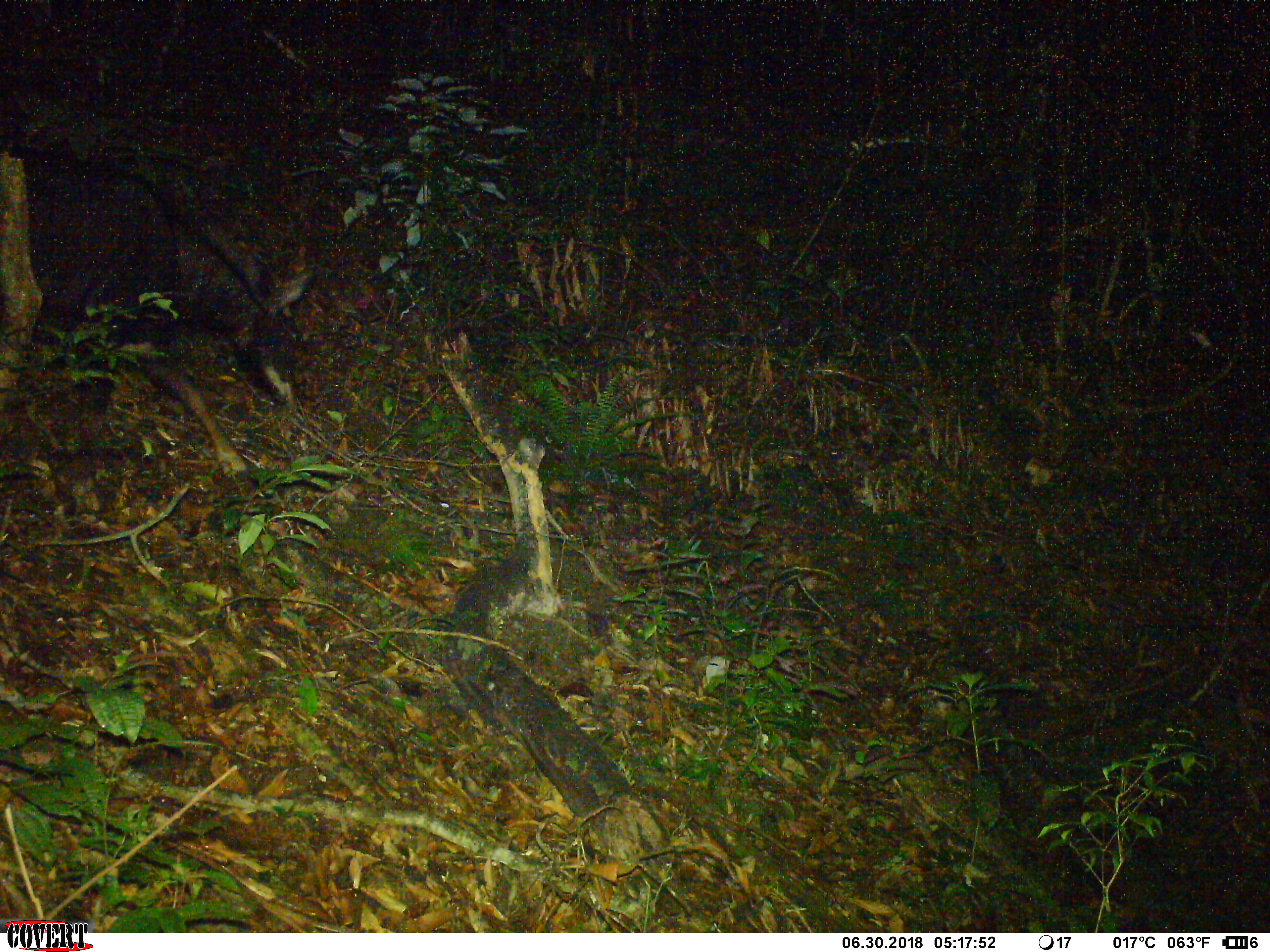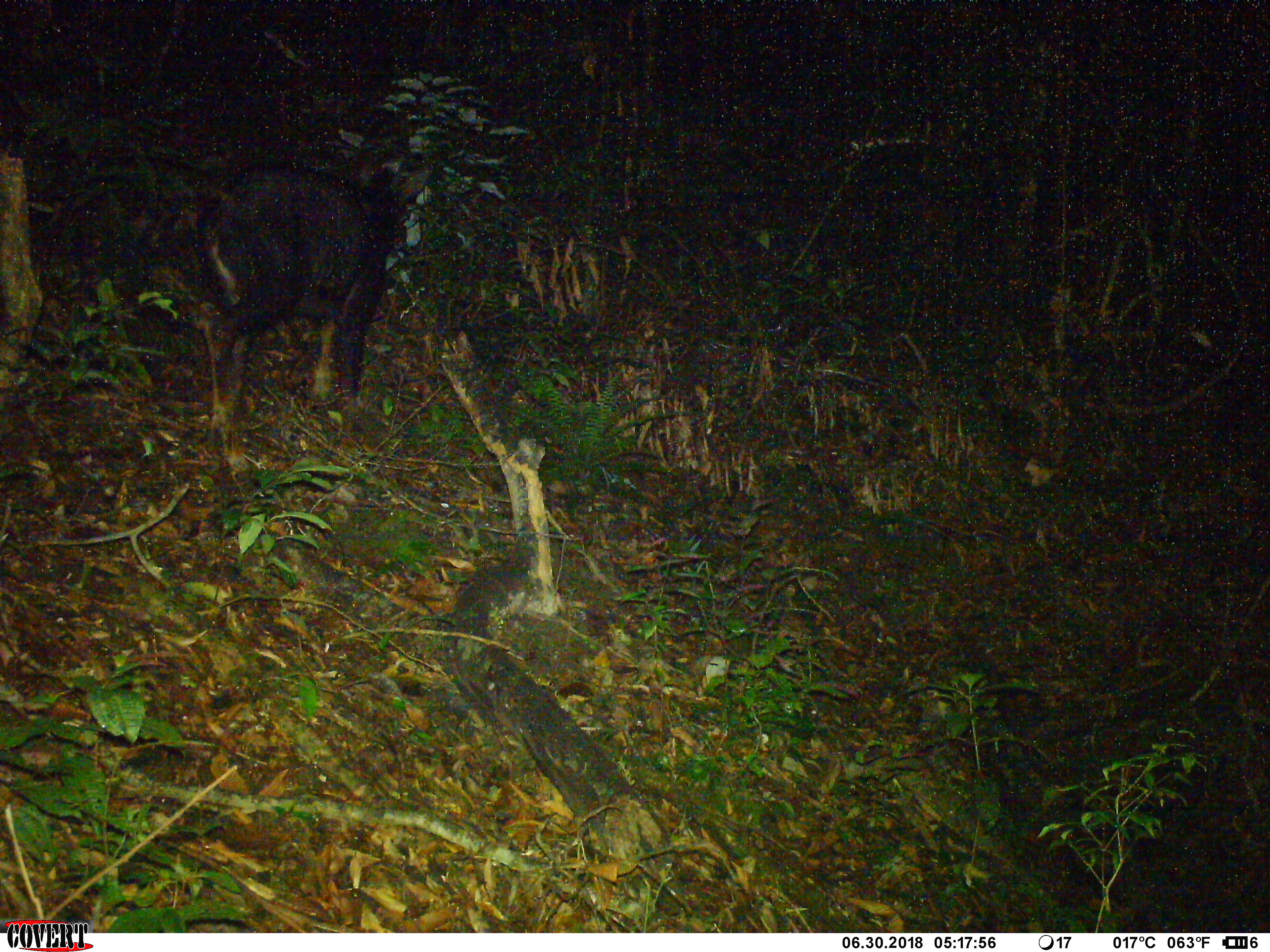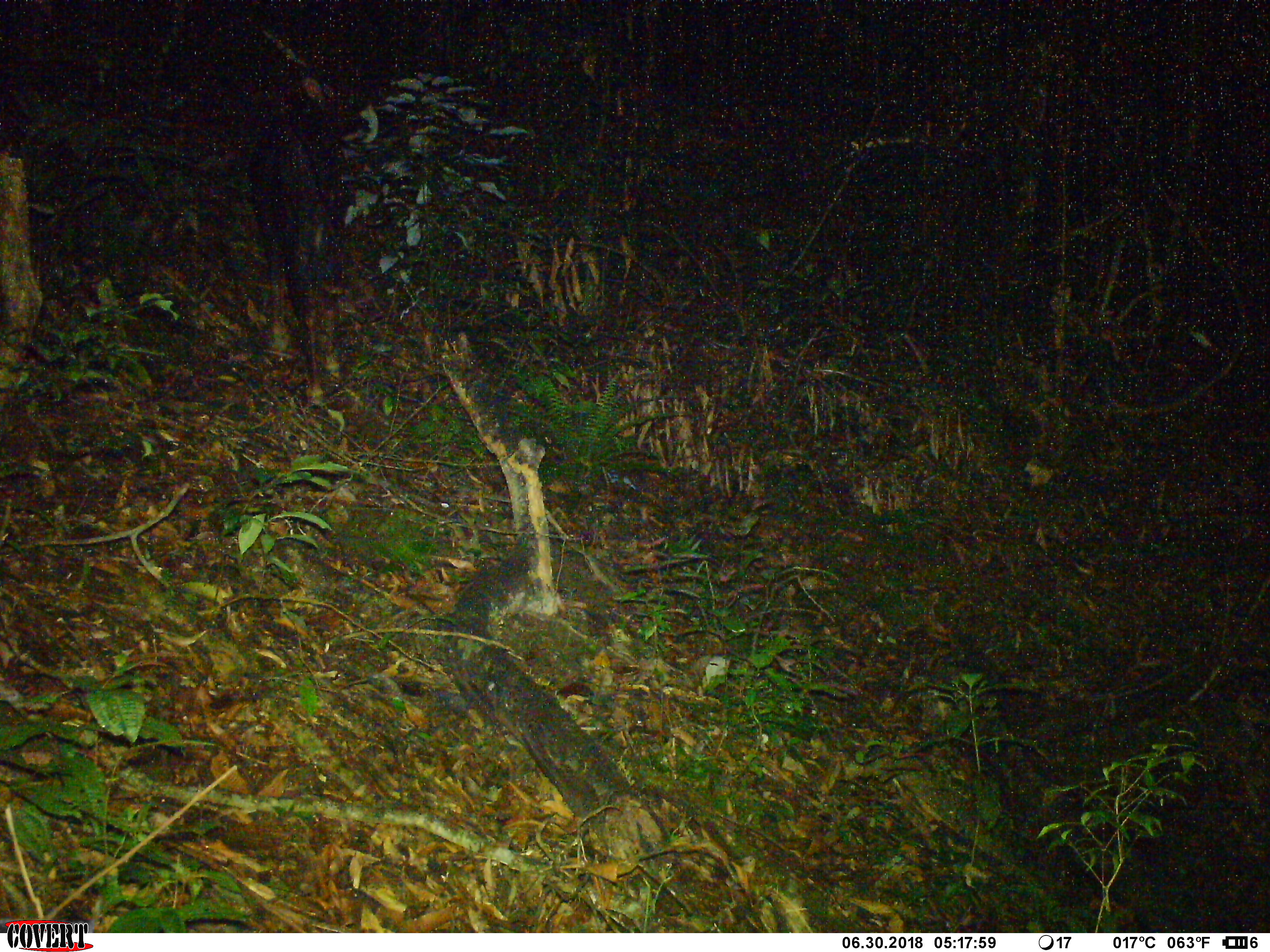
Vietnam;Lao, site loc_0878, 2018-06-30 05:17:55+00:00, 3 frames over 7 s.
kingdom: Animalia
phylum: Chordata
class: Mammalia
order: Artiodactyla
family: Bovidae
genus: Capricornis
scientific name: Capricornis sumatraensis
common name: chinese serow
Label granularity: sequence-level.